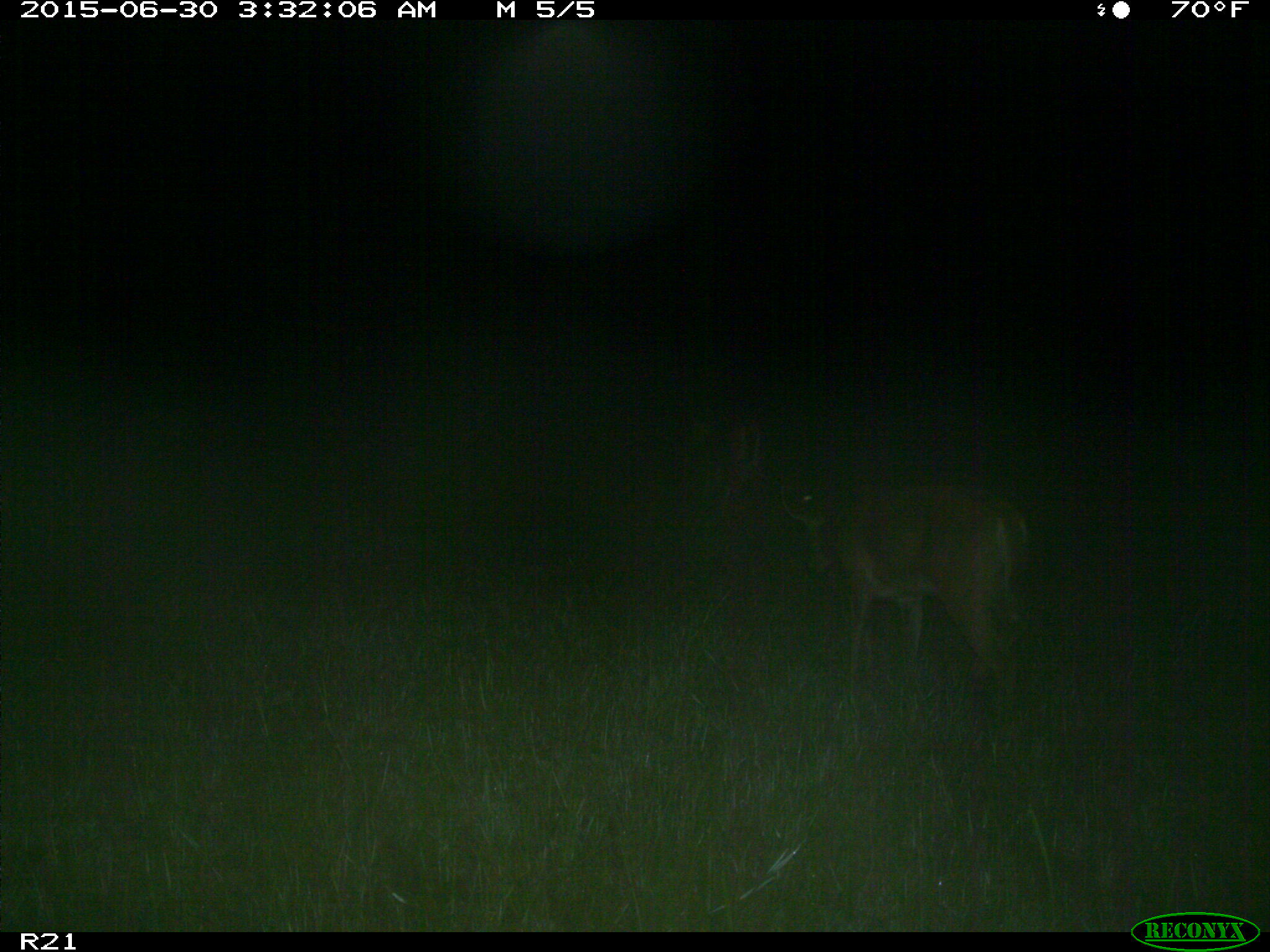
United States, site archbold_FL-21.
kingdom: Animalia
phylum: Chordata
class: Mammalia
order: Artiodactyla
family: Cervidae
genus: Odocoileus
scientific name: Odocoileus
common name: deer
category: unidentified deer